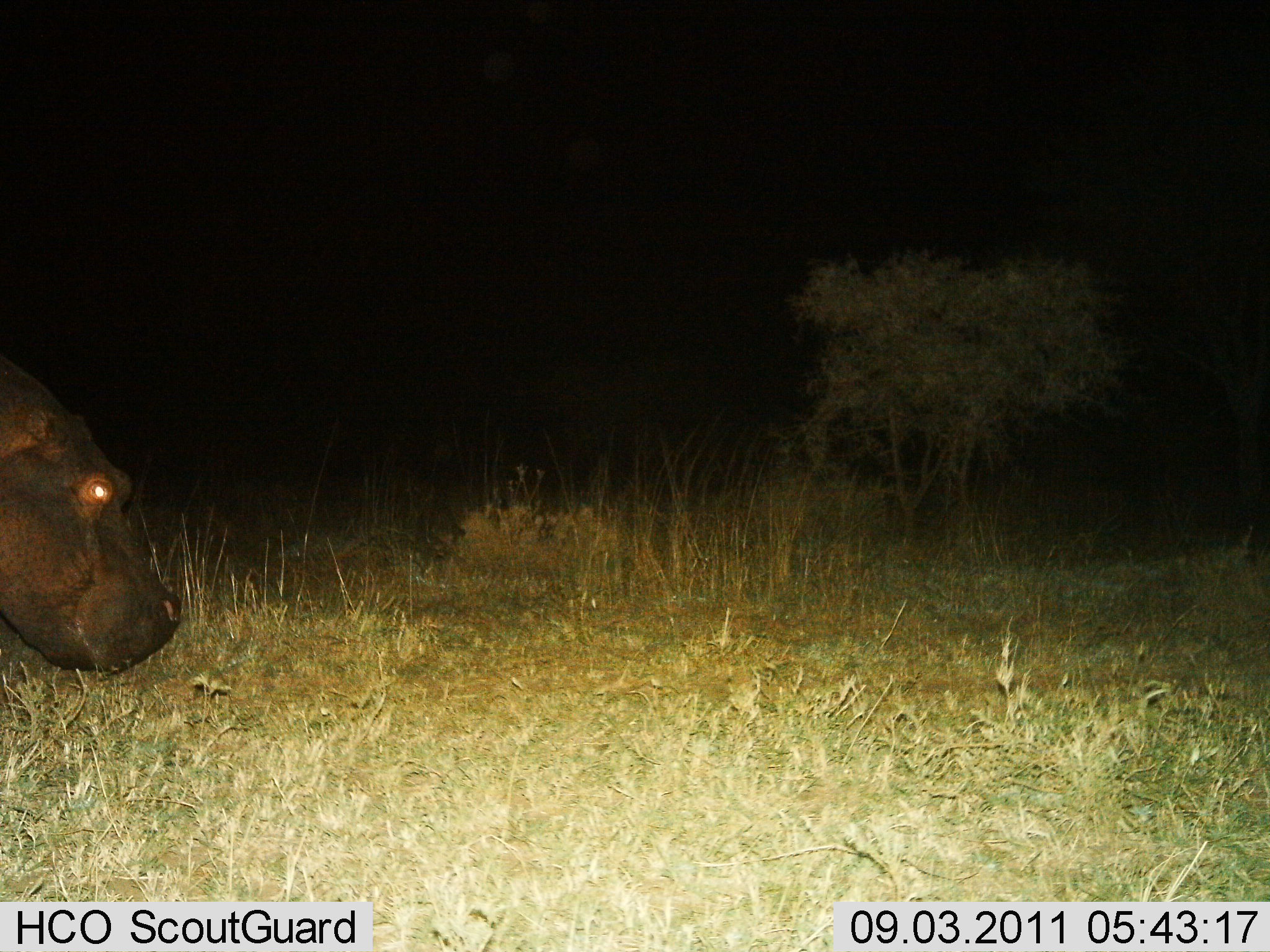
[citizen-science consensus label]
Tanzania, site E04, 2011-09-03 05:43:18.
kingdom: Animalia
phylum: Chordata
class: Mammalia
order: Artiodactyla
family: Hippopotamidae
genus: Hippopotamus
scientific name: Hippopotamus amphibius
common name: hippopotamus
Hippopotamus (Hippopotamus amphibius), count 1. Behavior (volunteer vote fractions): standing 27%, resting 0%, moving 64%, interacting 0%. Young present (vote fraction): 0%. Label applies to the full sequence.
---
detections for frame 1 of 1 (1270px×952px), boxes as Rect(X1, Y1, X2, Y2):
animal: Rect(0, 356, 184, 677)